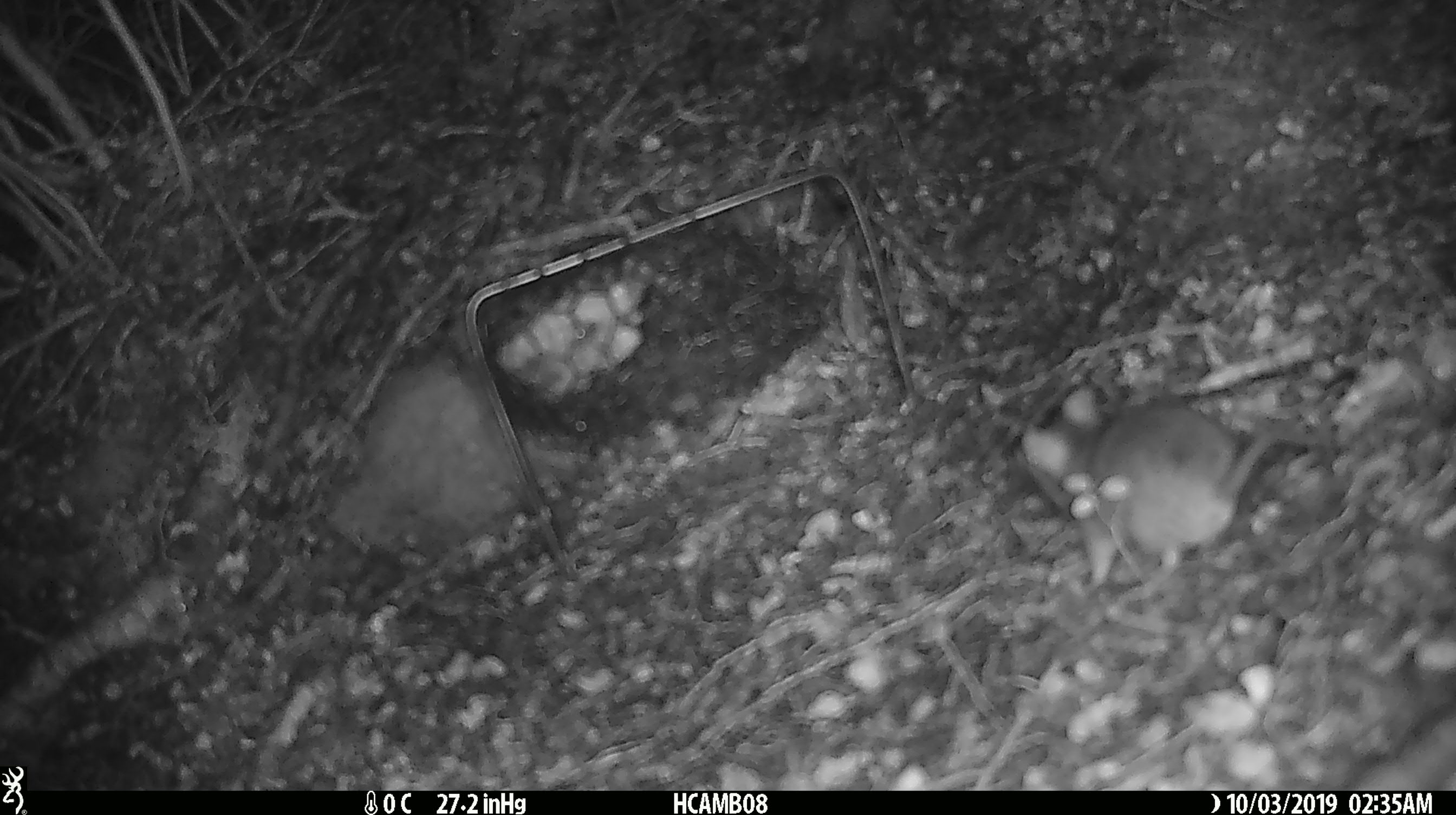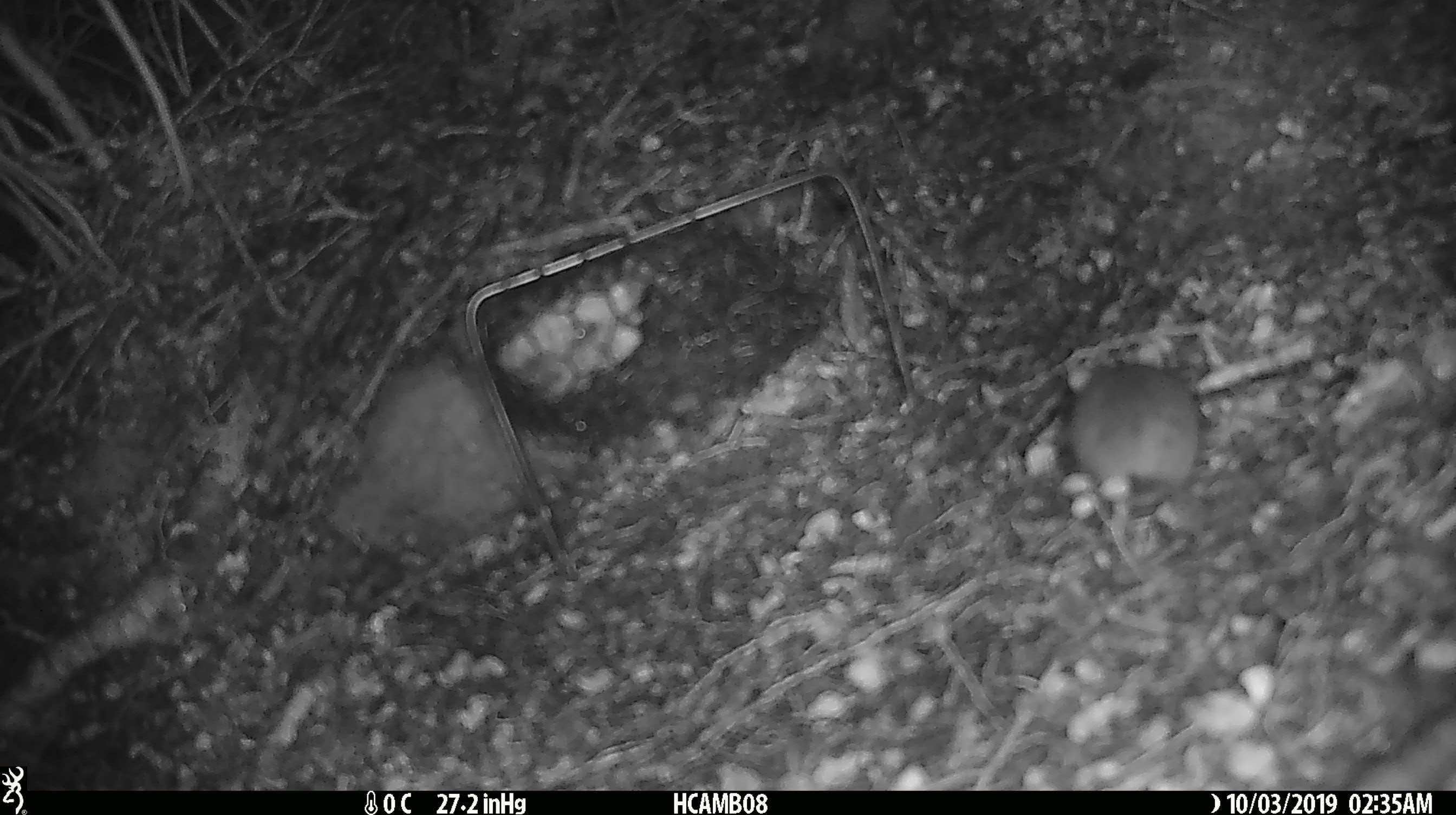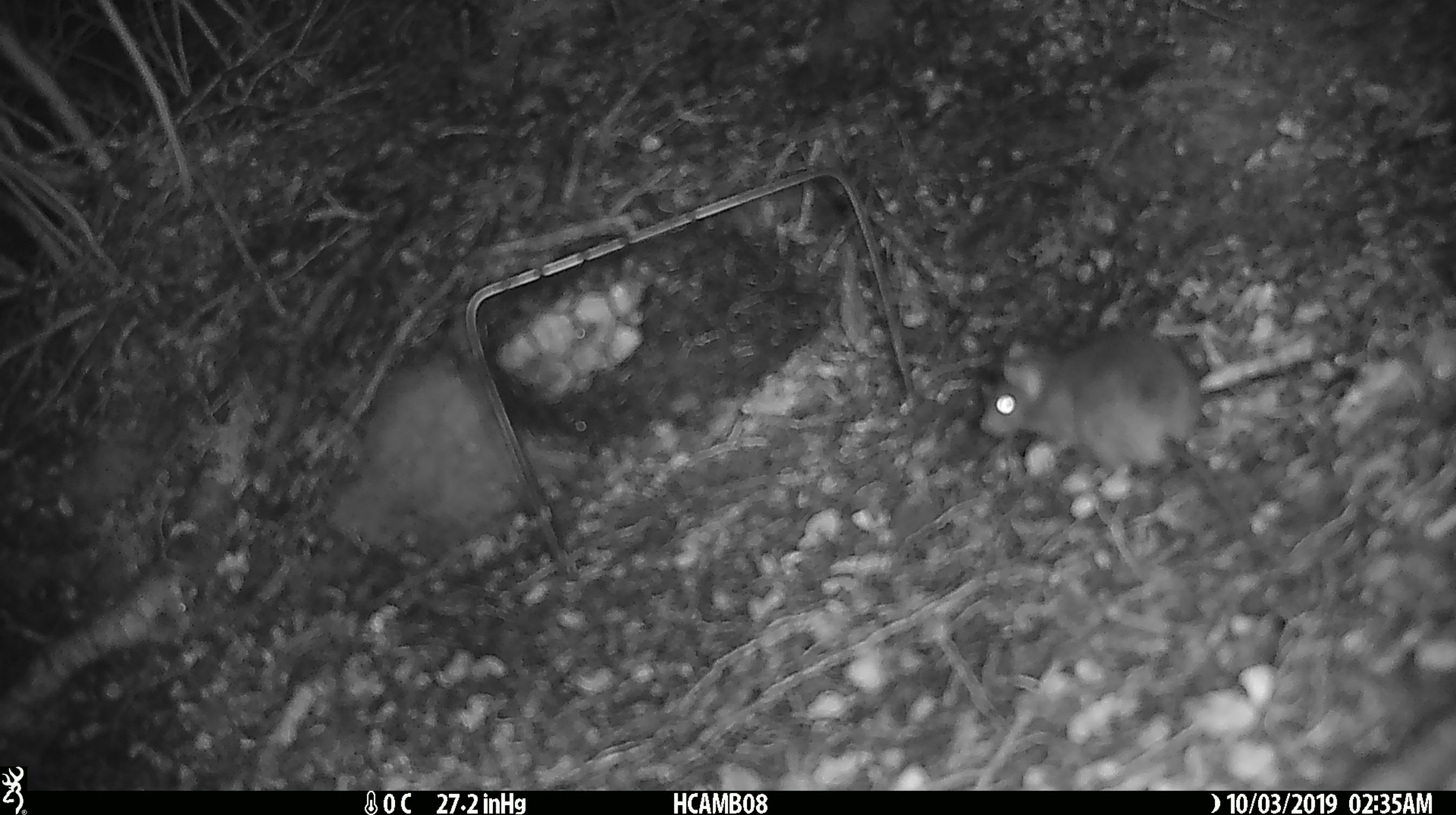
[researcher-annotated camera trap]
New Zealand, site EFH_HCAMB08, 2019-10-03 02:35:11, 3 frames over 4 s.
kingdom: Animalia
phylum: Chordata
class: Mammalia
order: Rodentia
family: Muridae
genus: Mus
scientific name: Mus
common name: mouse